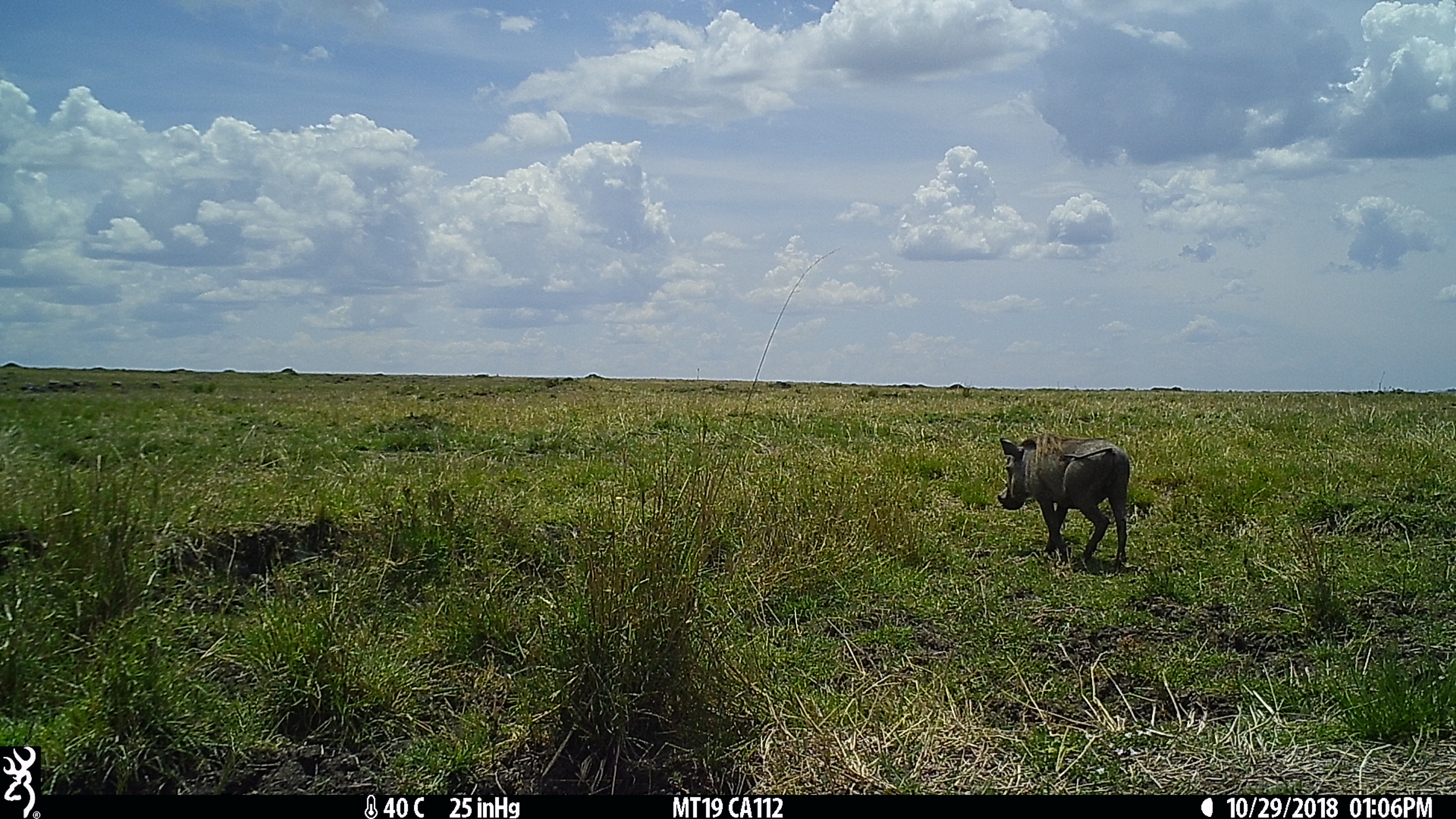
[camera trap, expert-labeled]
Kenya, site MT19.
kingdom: Animalia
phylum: Chordata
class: Mammalia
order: Artiodactyla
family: Suidae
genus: Phacochoerus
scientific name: Phacochoerus africanus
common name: common warthog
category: warthog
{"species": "warthog (common warthog) (Phacochoerus africanus)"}